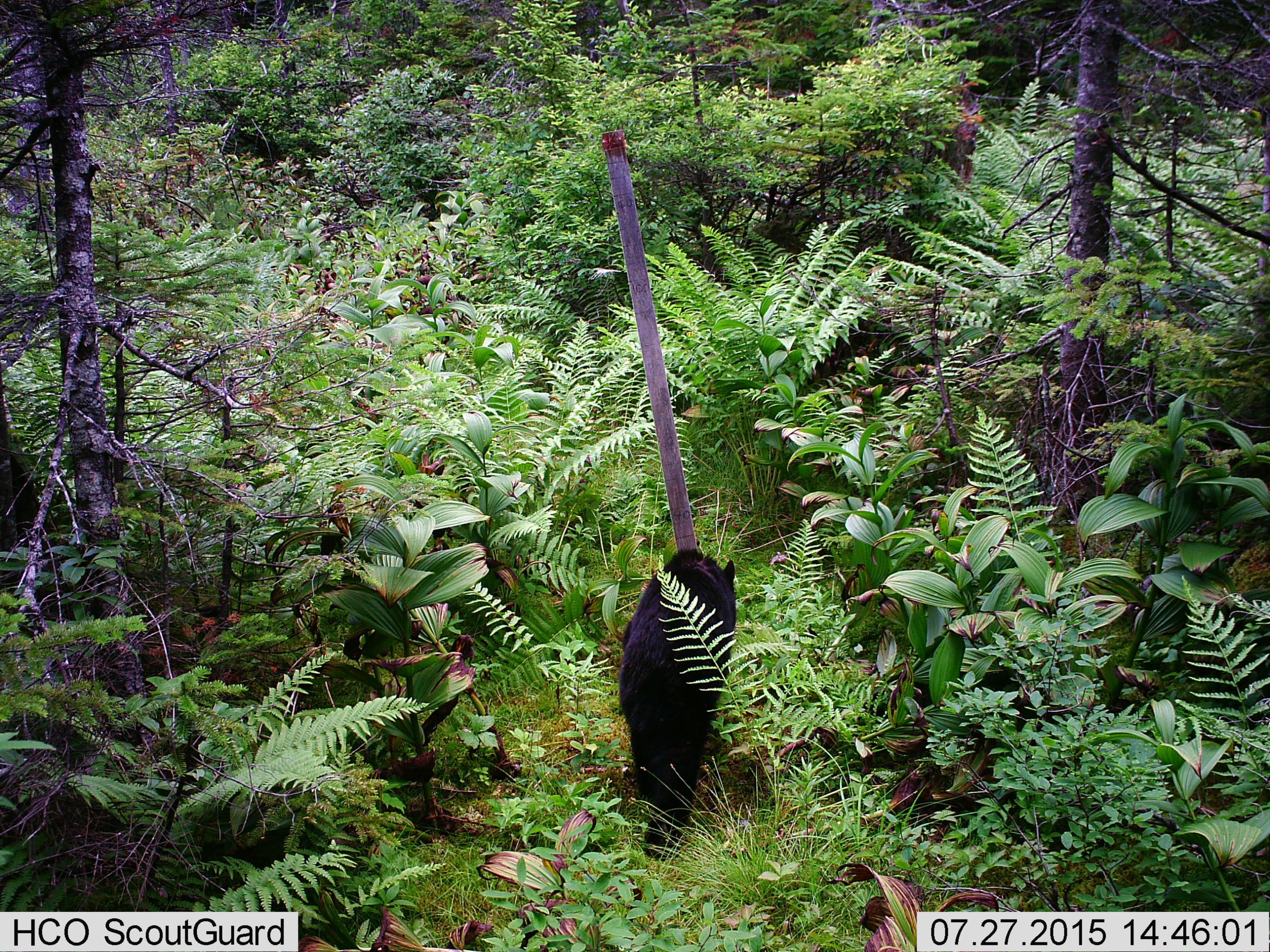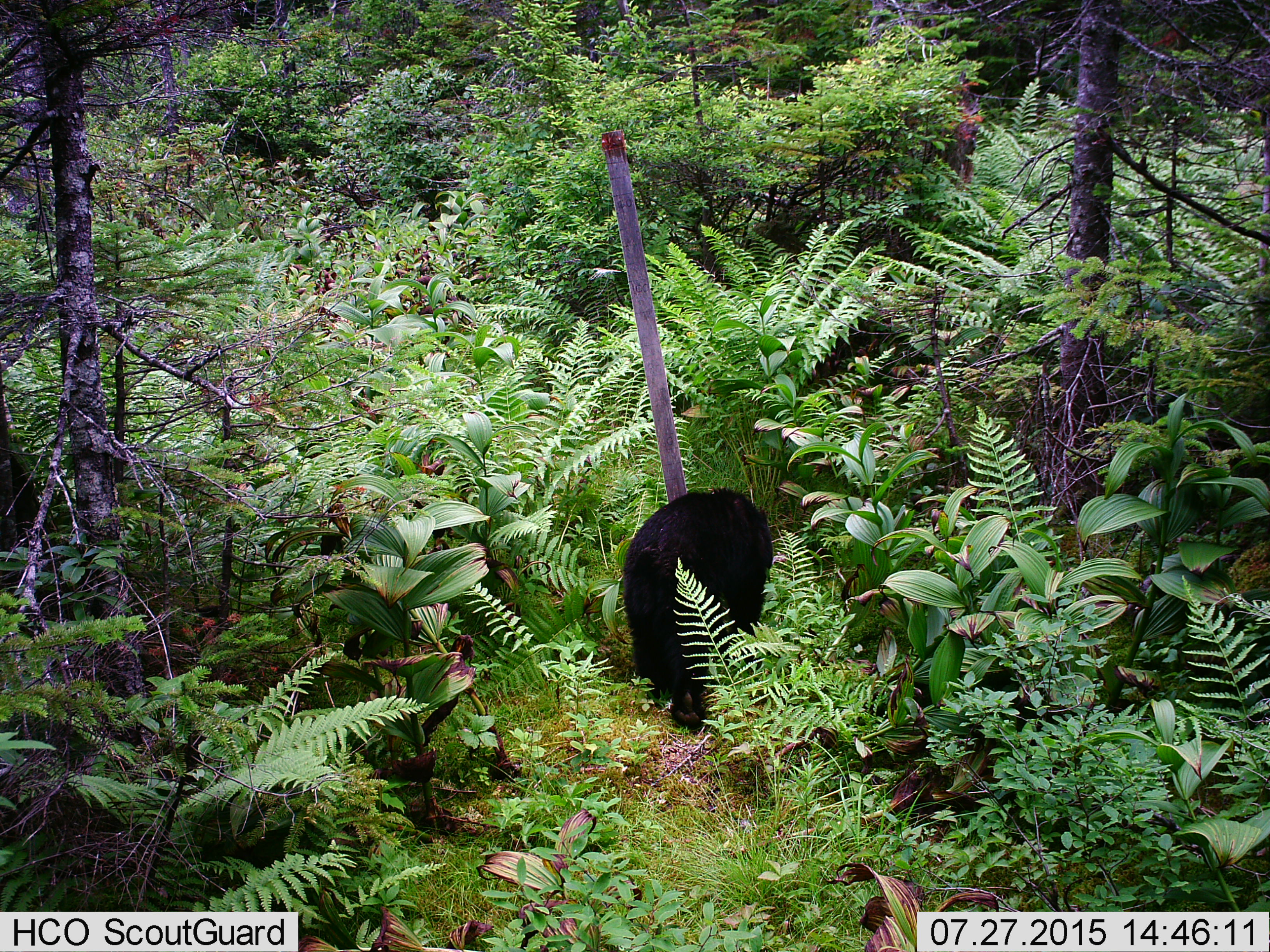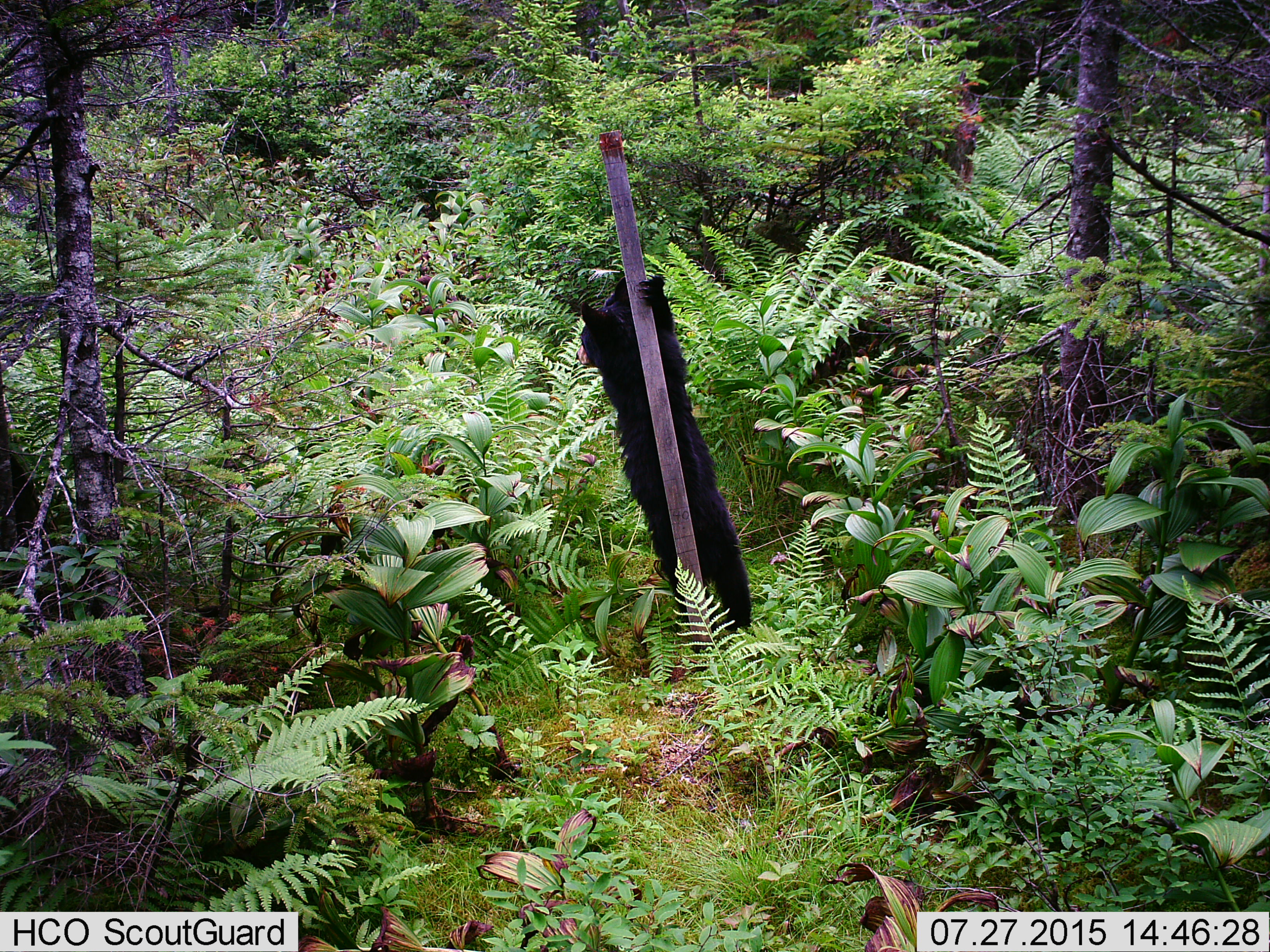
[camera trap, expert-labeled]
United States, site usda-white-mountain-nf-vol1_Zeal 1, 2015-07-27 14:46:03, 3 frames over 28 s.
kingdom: Animalia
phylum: Chordata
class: Mammalia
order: Carnivora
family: Ursidae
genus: Ursus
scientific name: Ursus americanus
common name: black bear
Black bear (Ursus americanus).